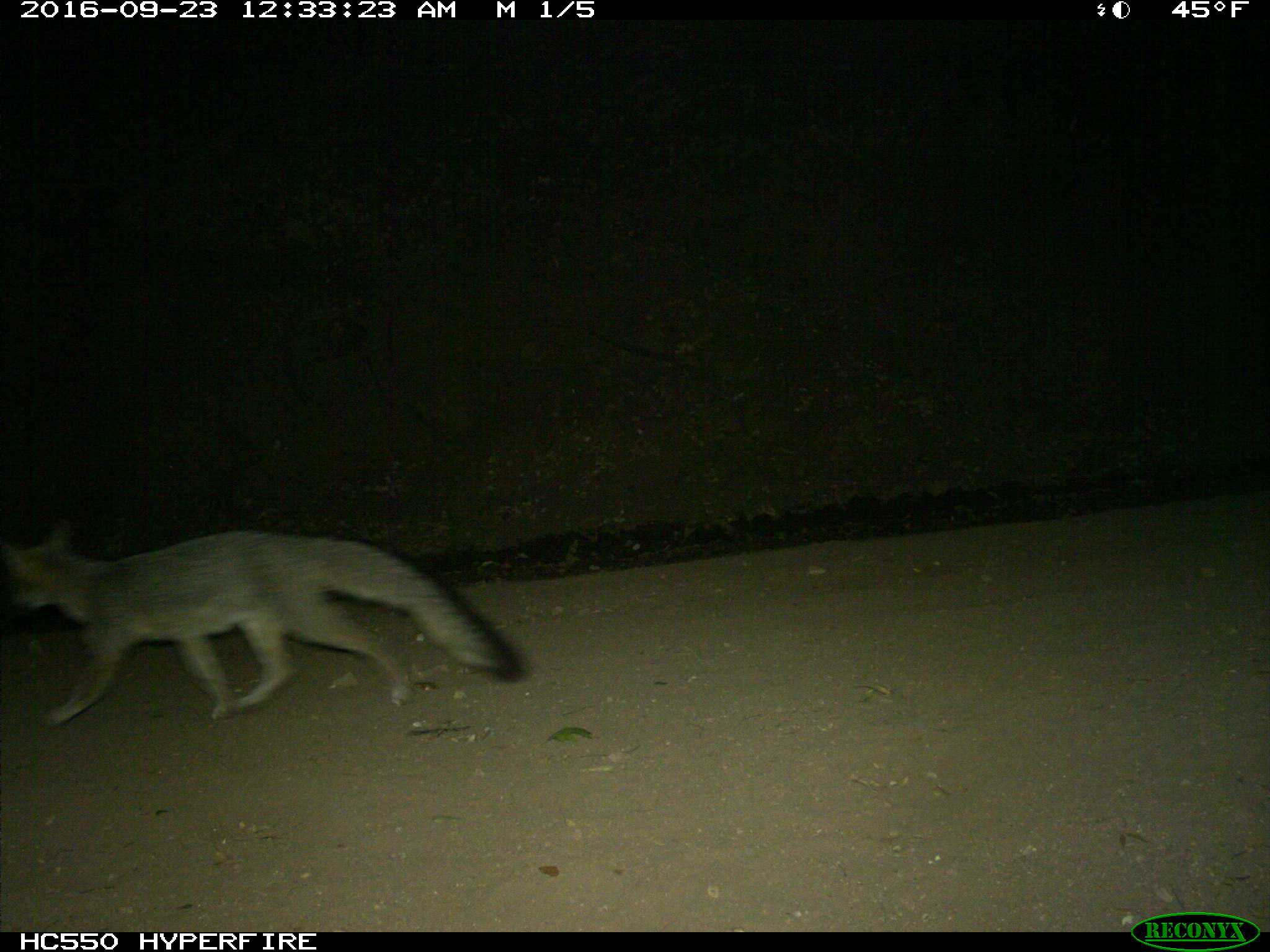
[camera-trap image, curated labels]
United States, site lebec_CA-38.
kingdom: Animalia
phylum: Chordata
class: Mammalia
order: Carnivora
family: Canidae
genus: Urocyon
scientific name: Urocyon cinereoargenteus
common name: gray fox